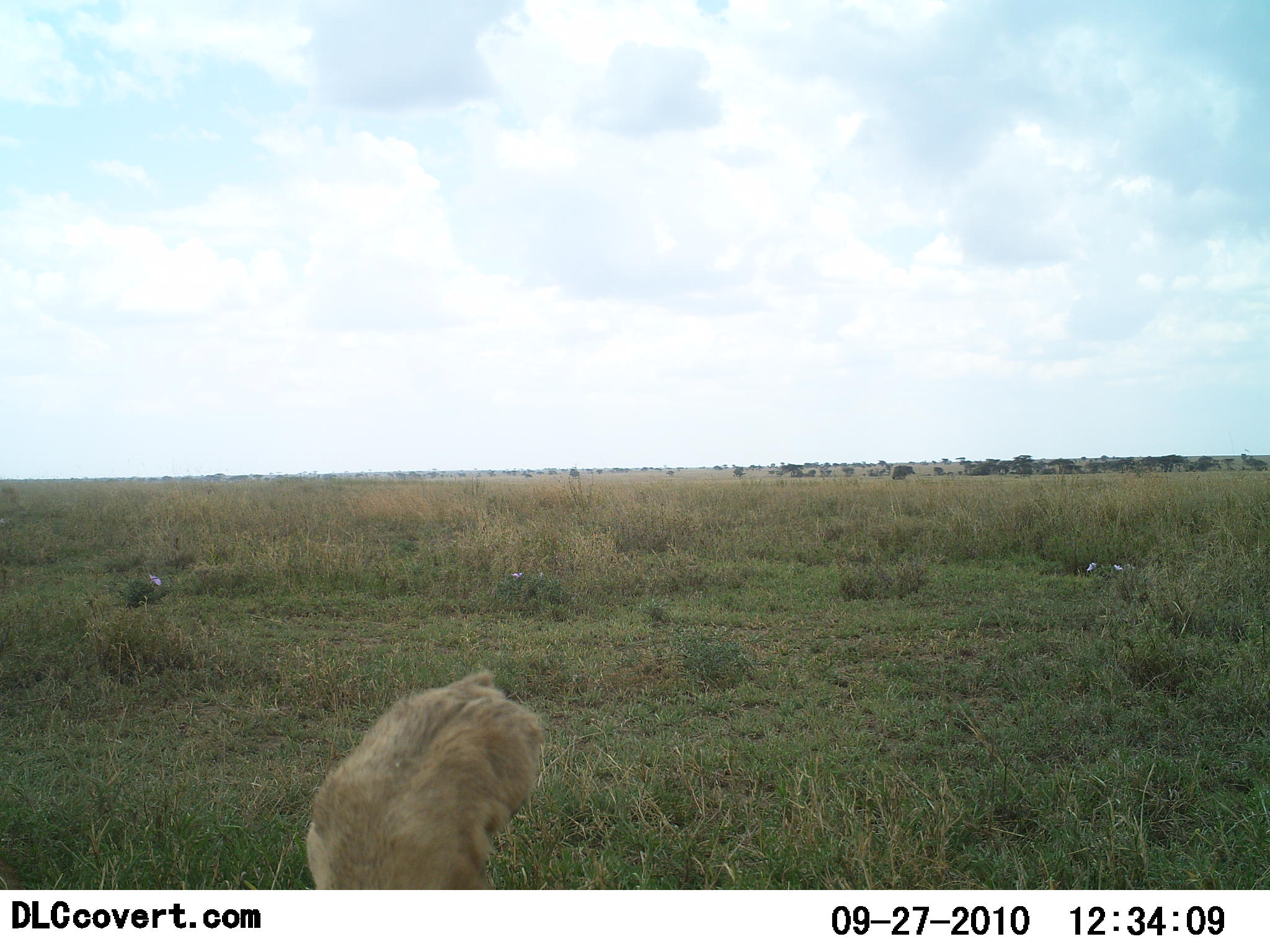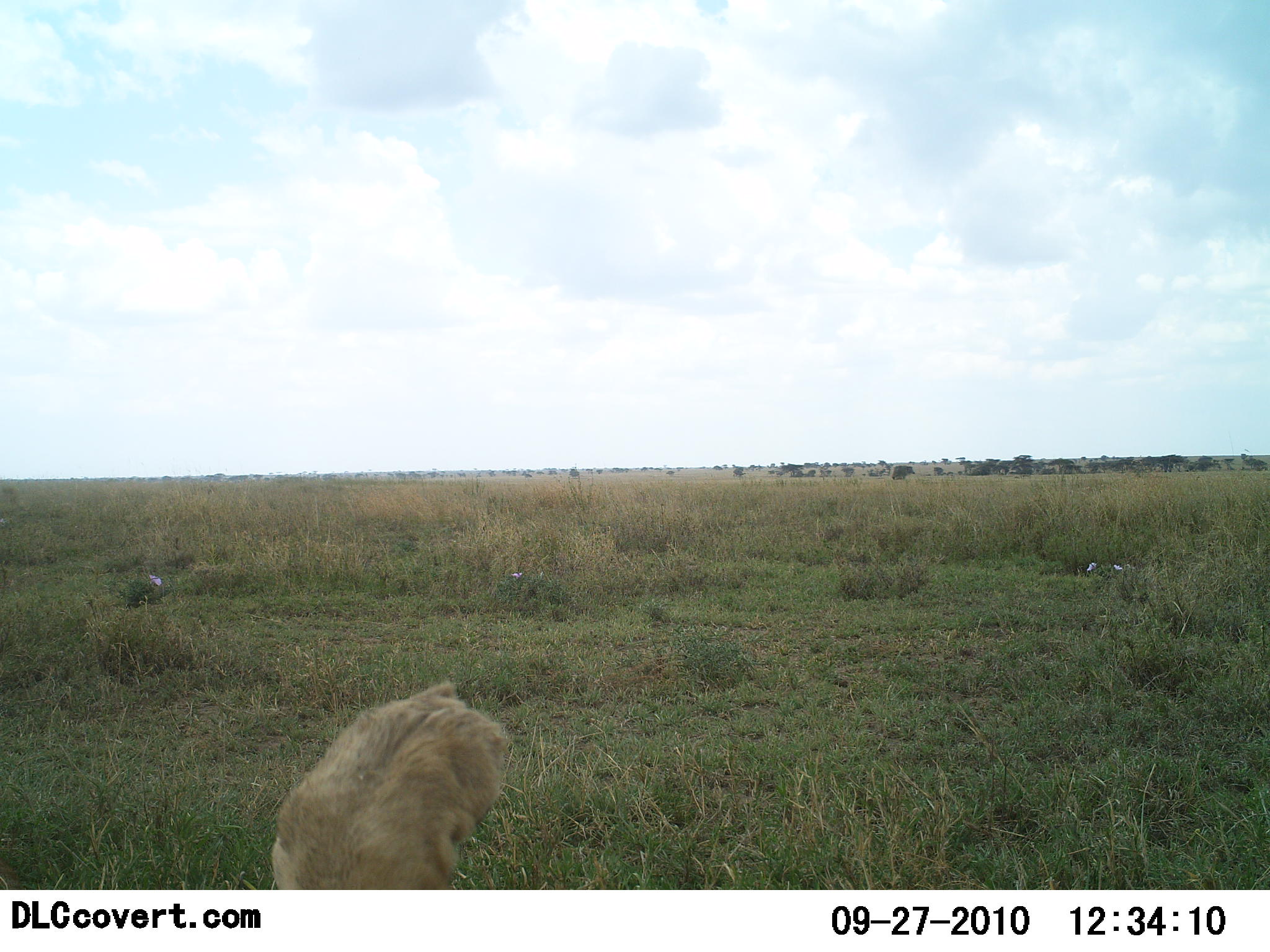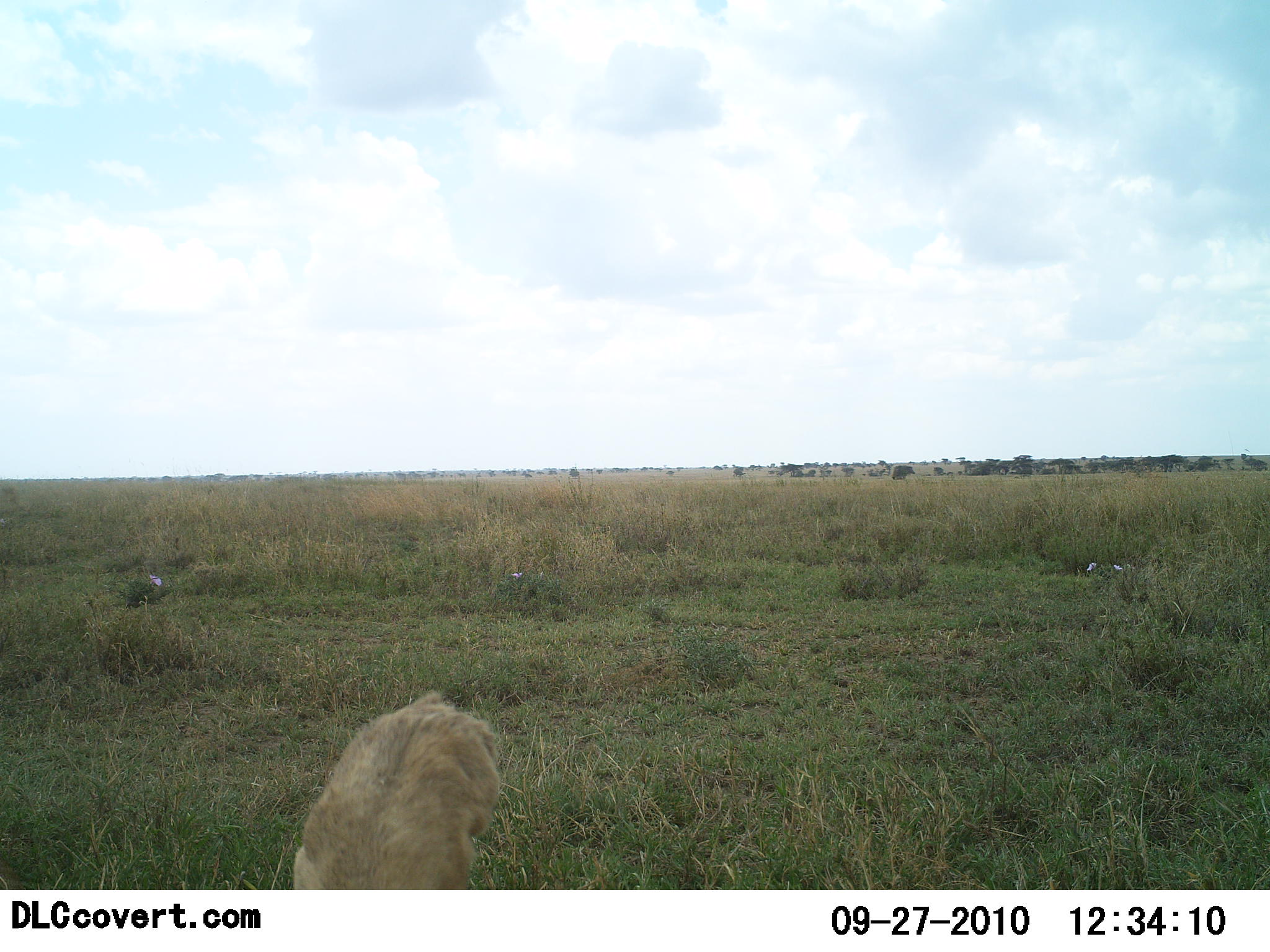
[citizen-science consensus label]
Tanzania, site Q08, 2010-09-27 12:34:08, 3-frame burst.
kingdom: Animalia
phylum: Chordata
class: Mammalia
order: Carnivora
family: Felidae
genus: Panthera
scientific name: Panthera leo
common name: lion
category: lionfemale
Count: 1.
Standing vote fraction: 17%.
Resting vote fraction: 50%.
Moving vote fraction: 17%.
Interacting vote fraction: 17%.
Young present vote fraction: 0%.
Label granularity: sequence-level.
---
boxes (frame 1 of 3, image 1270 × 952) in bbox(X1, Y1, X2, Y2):
animal: bbox(304, 668, 549, 891)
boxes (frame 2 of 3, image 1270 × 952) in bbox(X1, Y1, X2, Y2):
animal: bbox(270, 679, 511, 890)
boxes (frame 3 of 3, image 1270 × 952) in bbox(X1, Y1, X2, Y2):
animal: bbox(292, 688, 505, 890)